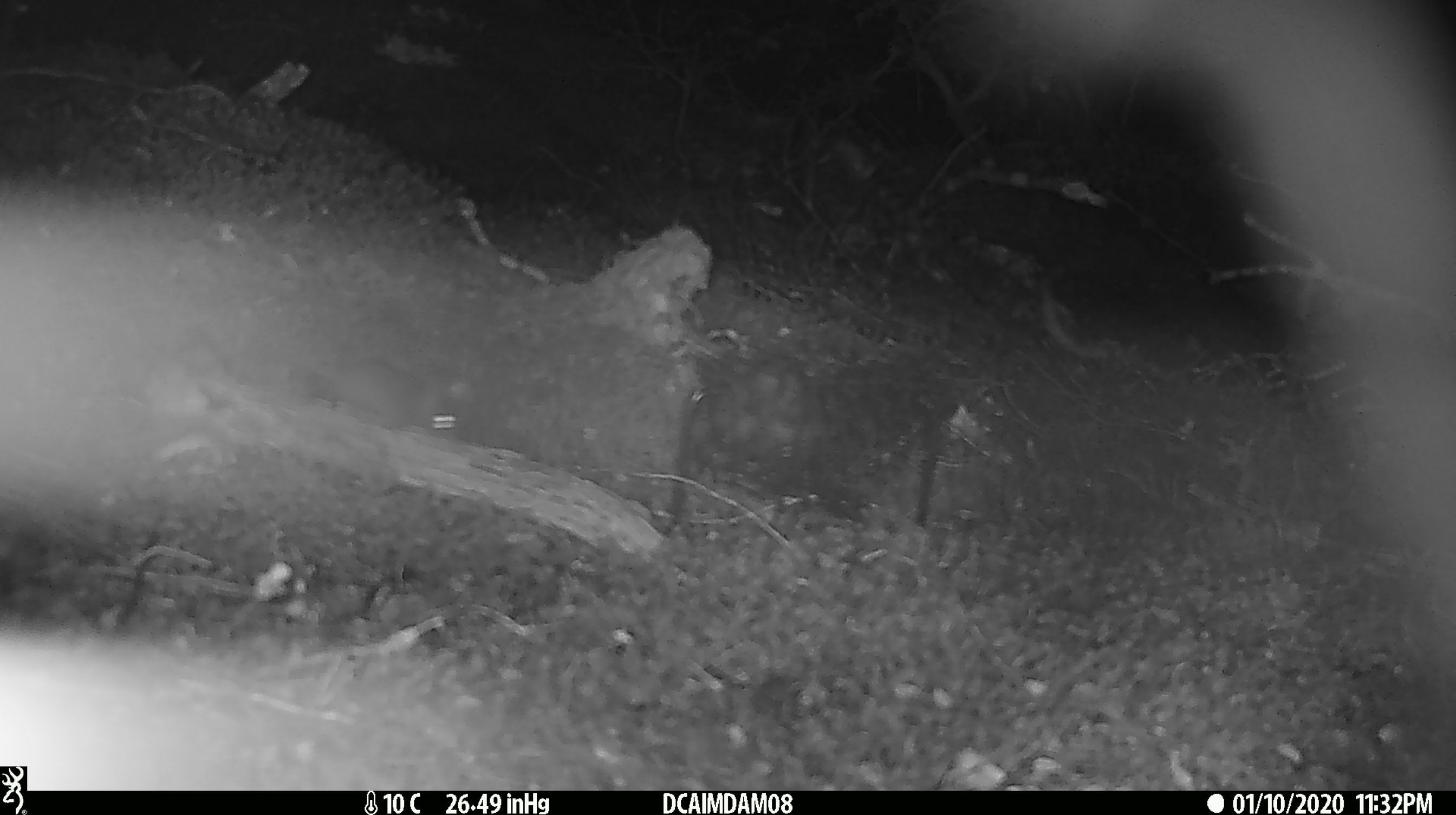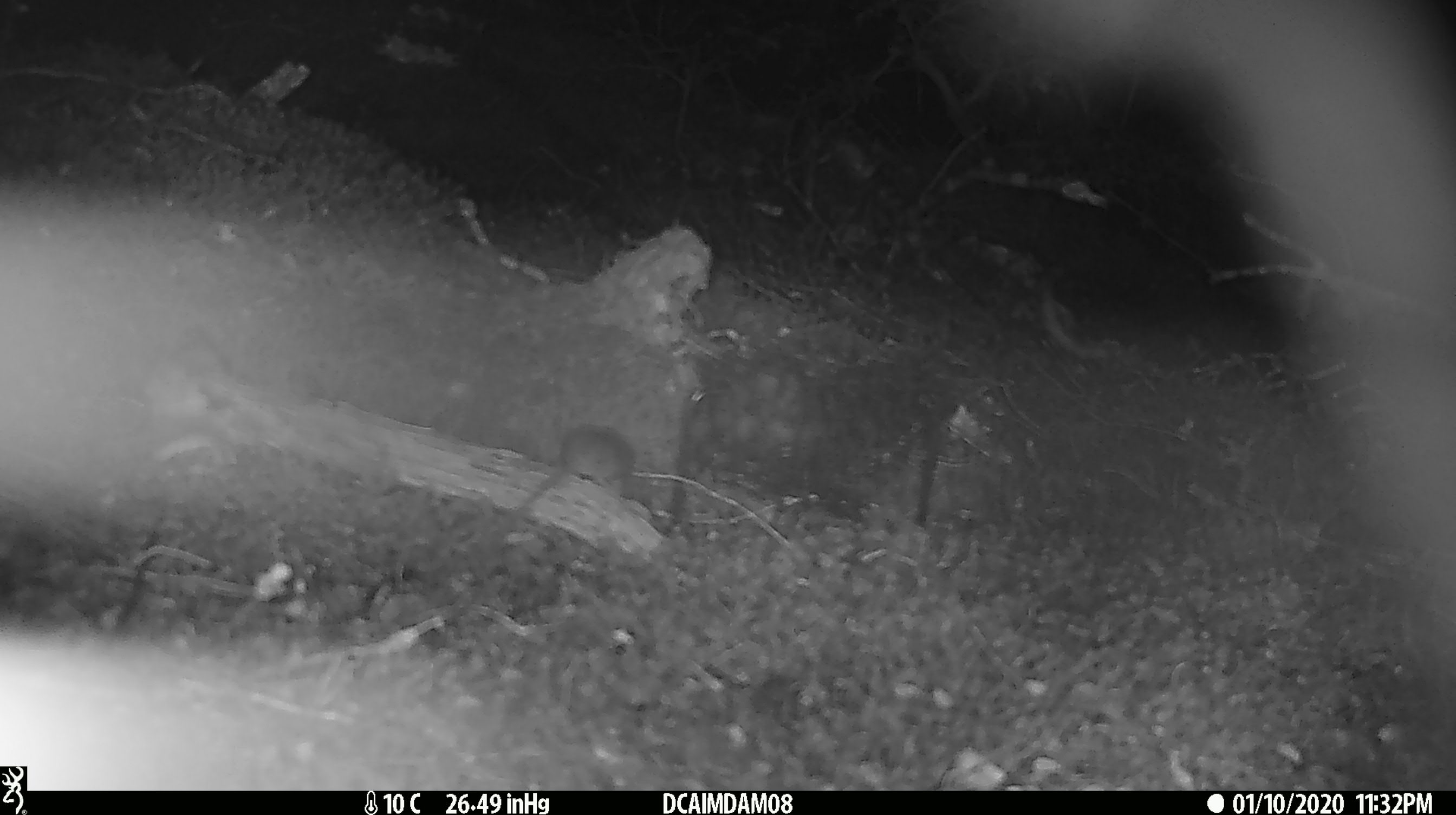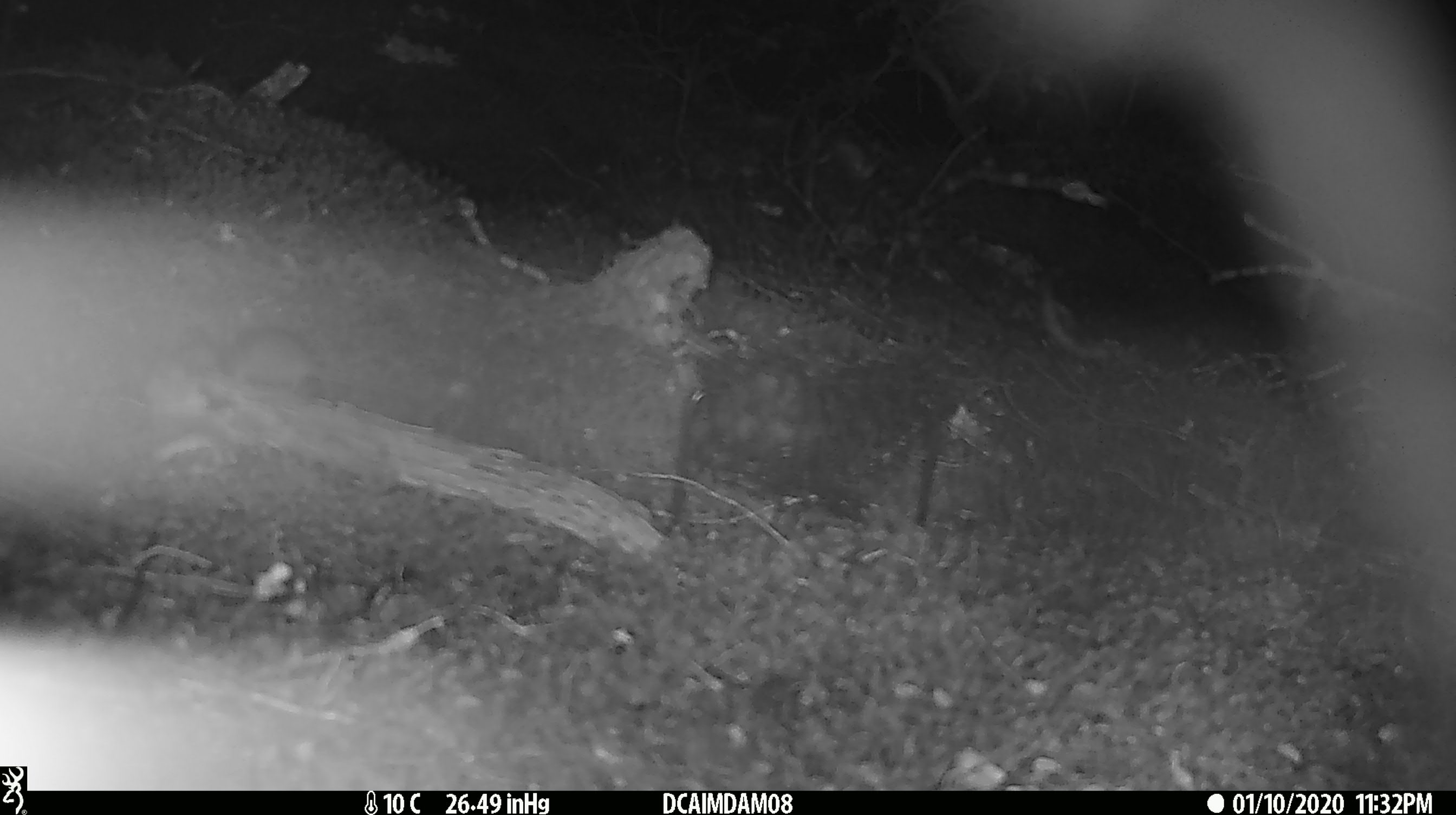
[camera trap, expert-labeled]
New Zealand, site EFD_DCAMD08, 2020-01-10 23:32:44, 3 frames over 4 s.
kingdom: Animalia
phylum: Chordata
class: Mammalia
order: Rodentia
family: Muridae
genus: Mus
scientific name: Mus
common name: mouse